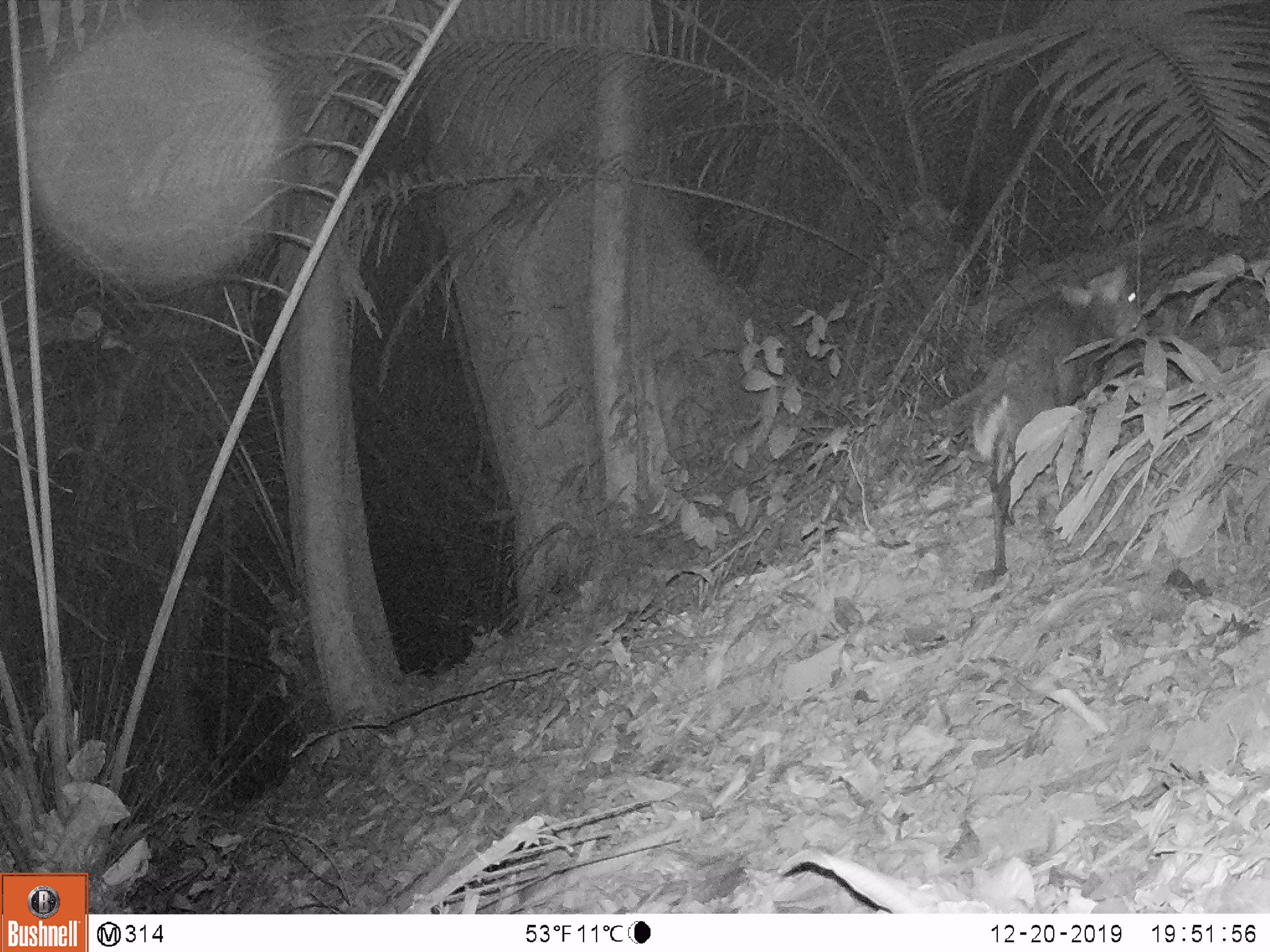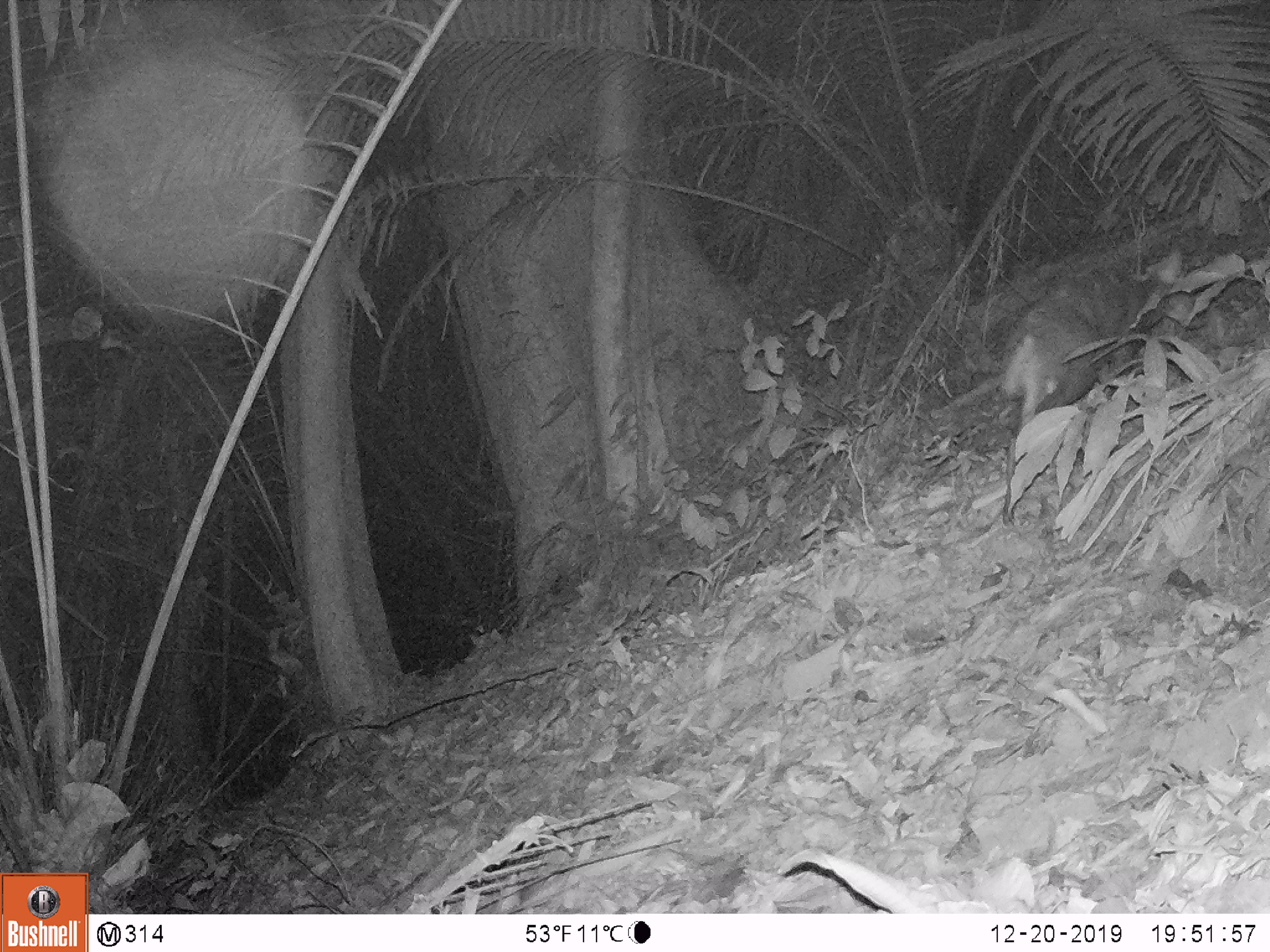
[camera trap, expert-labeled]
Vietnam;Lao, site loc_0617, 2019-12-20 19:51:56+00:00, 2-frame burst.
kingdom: Animalia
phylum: Chordata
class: Mammalia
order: Artiodactyla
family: Cervidae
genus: Muntiacus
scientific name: Muntiacus rooseveltorum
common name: roosevelt's muntjac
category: roosevelts muntjac group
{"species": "roosevelts muntjac group (roosevelt's muntjac) (Muntiacus rooseveltorum)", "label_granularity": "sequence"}